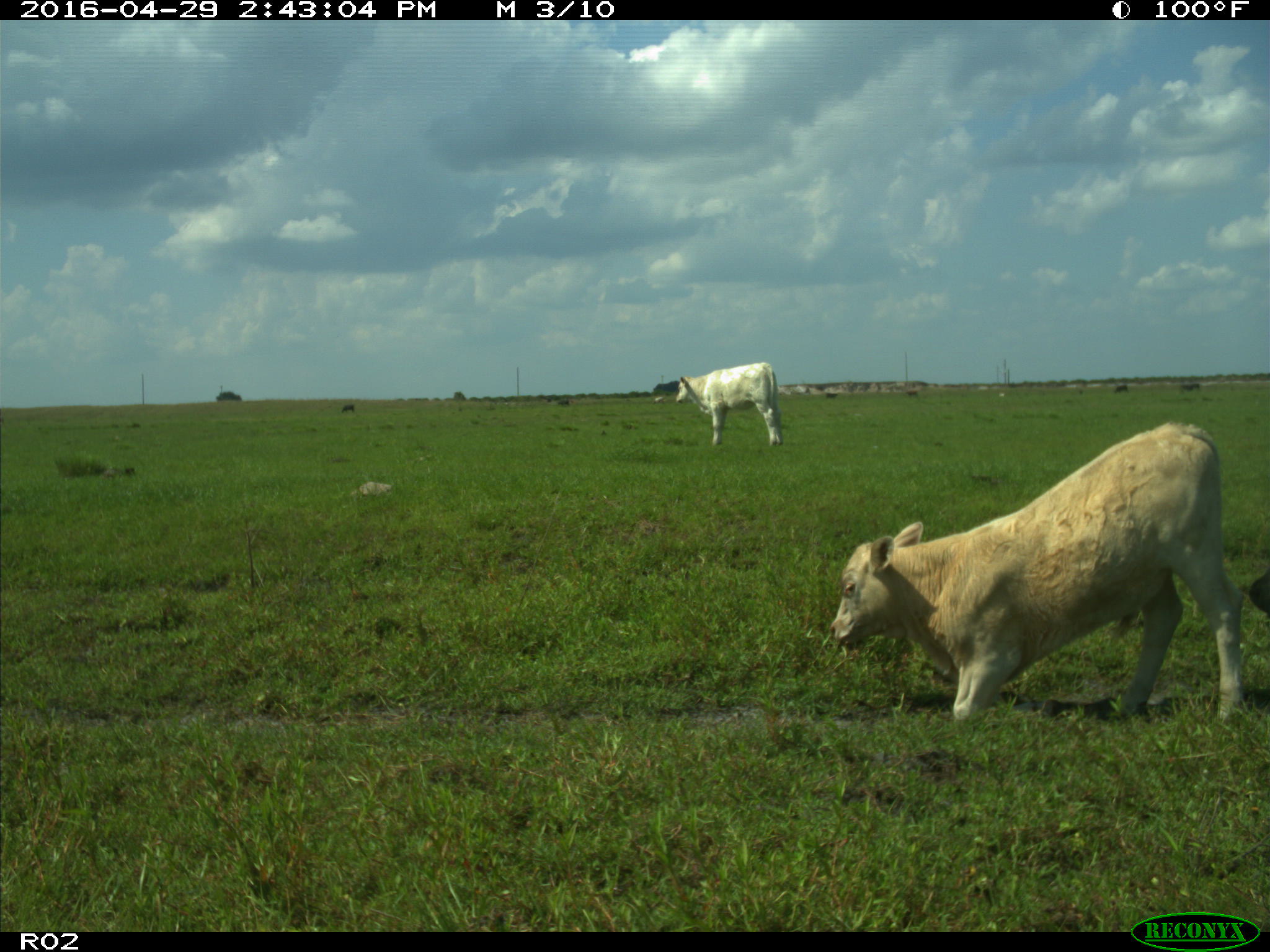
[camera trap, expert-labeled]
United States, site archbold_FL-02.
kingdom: Animalia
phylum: Chordata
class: Mammalia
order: Artiodactyla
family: Bovidae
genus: Bos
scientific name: Bos taurus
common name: domestic cow